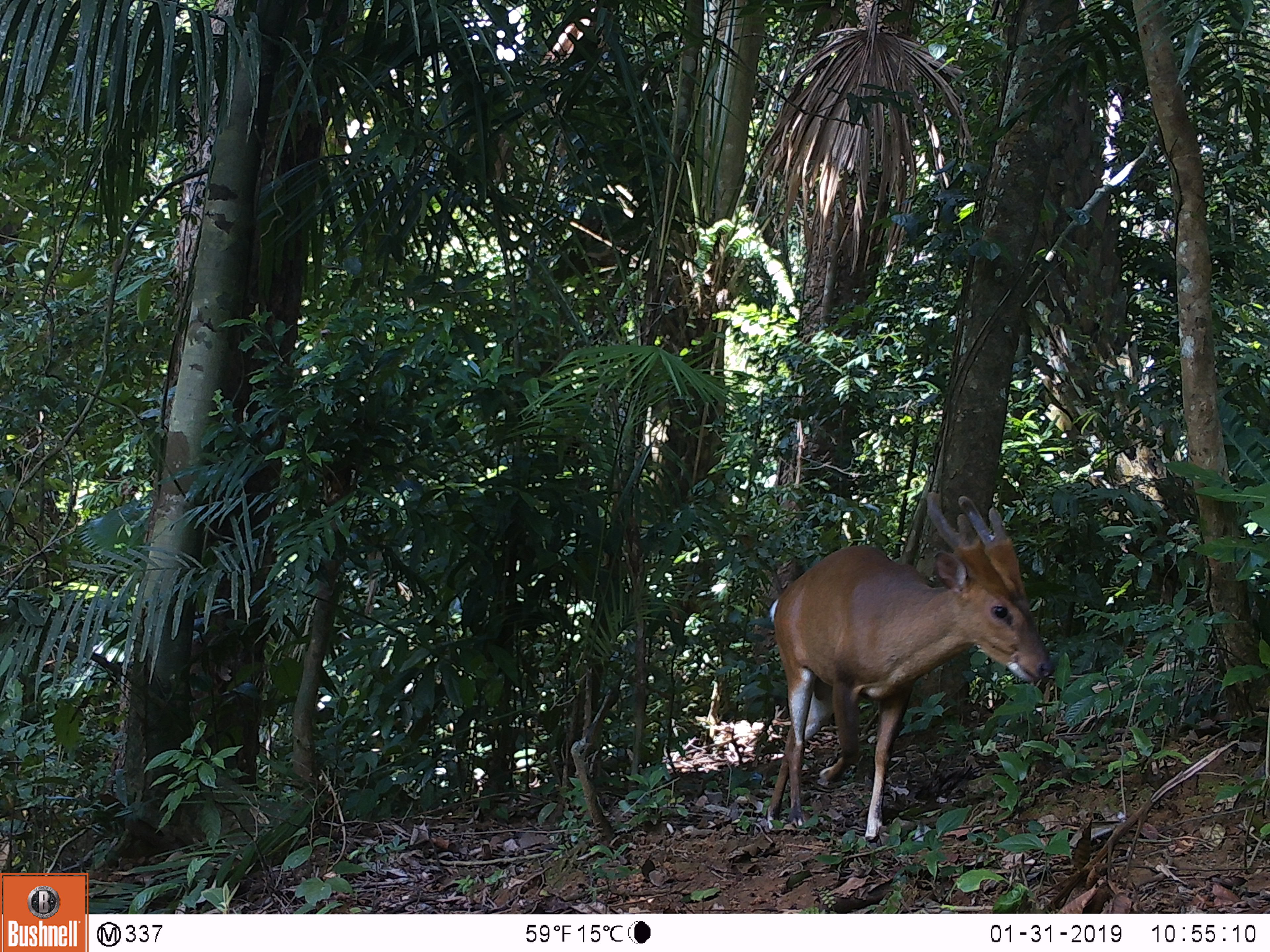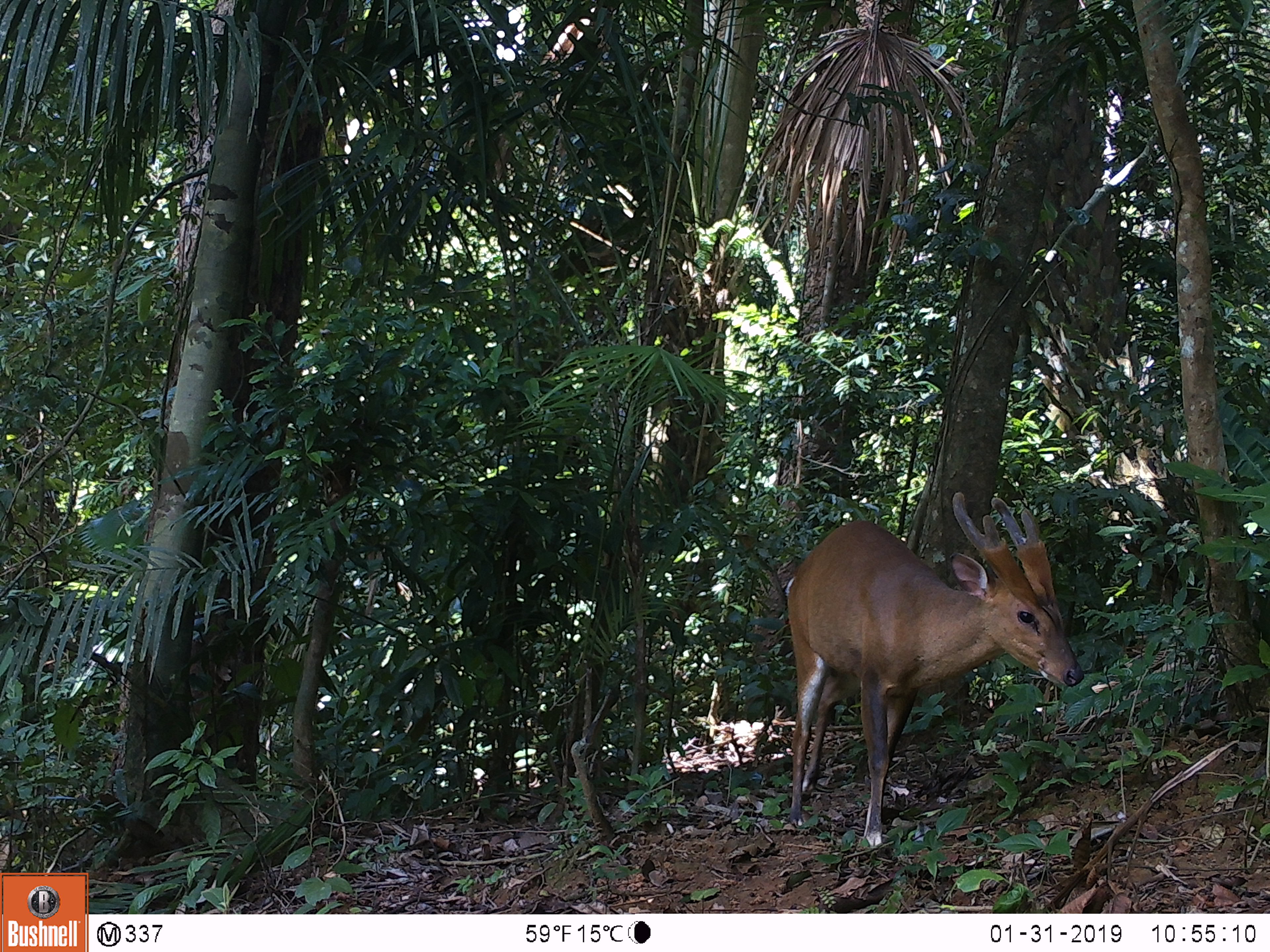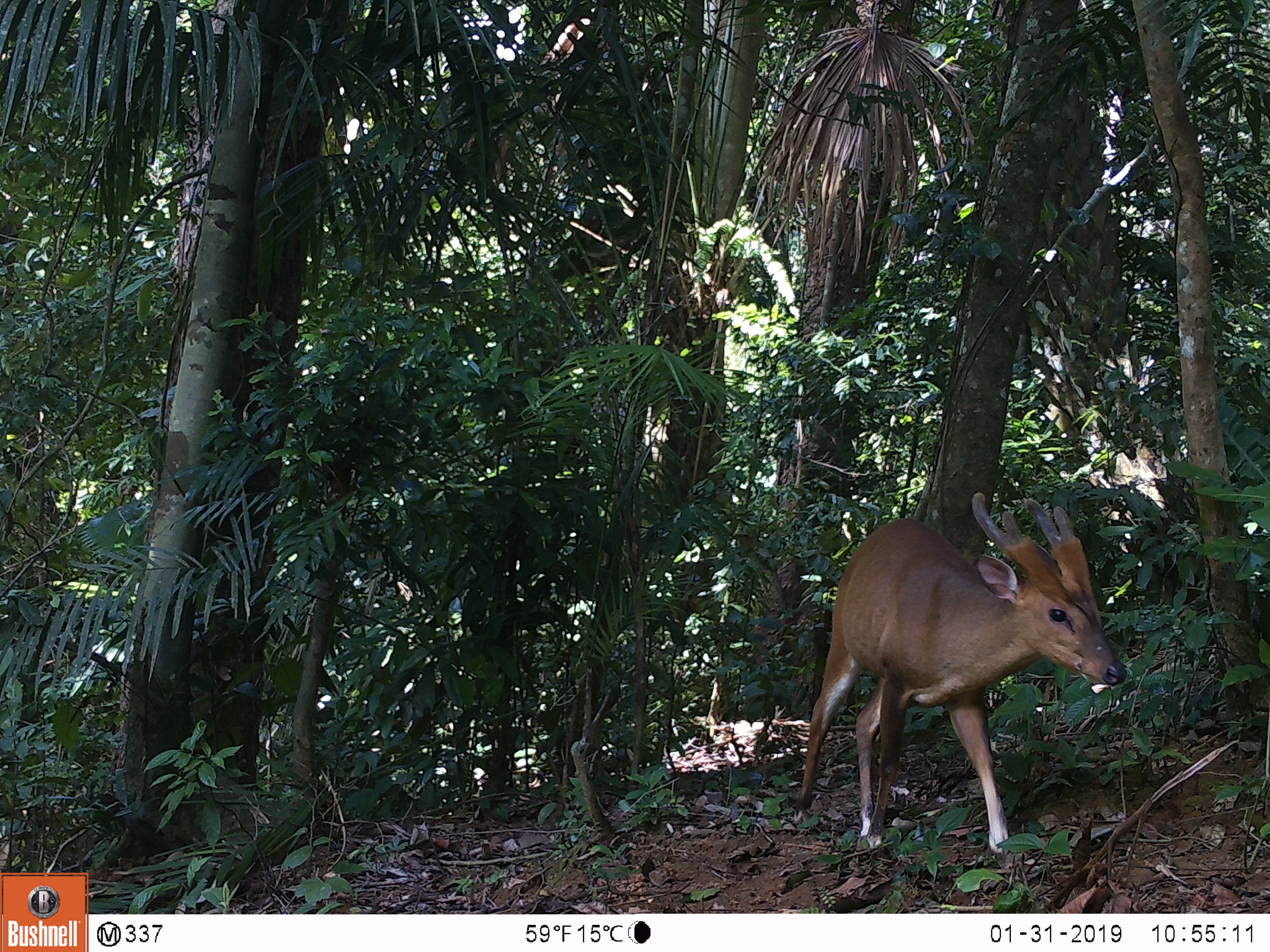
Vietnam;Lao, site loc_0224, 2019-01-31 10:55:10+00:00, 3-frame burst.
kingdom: Animalia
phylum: Chordata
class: Mammalia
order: Artiodactyla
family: Cervidae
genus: Muntiacus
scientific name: Muntiacus vuquangensis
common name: large-antlered muntjac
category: large antlered muntjac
Large antlered muntjac (large-antlered muntjac) (Muntiacus vuquangensis). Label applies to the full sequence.